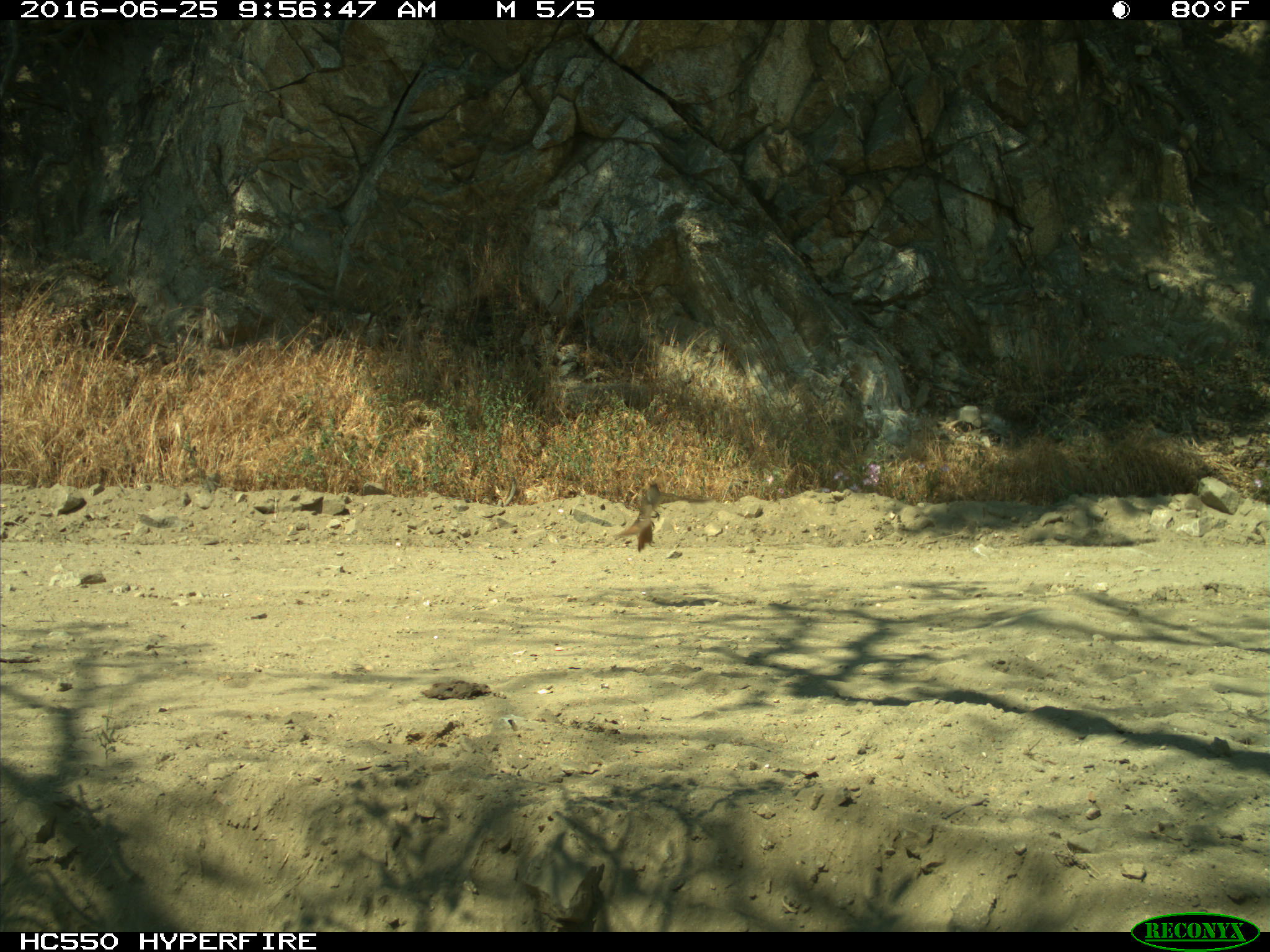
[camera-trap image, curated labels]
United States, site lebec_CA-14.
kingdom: Animalia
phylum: Chordata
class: Aves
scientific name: Aves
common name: birds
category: unidentified bird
Unidentified bird (birds) (Aves).